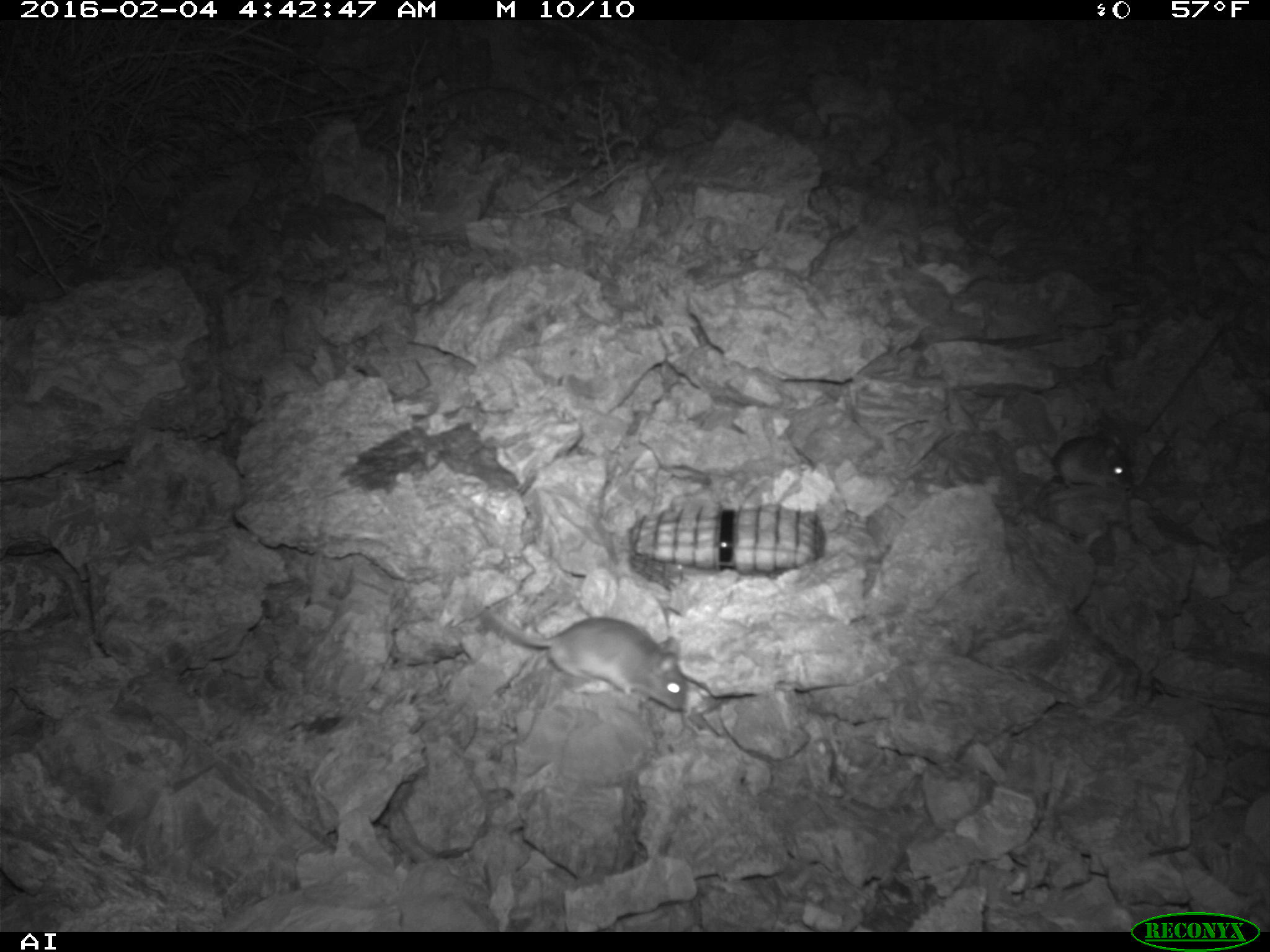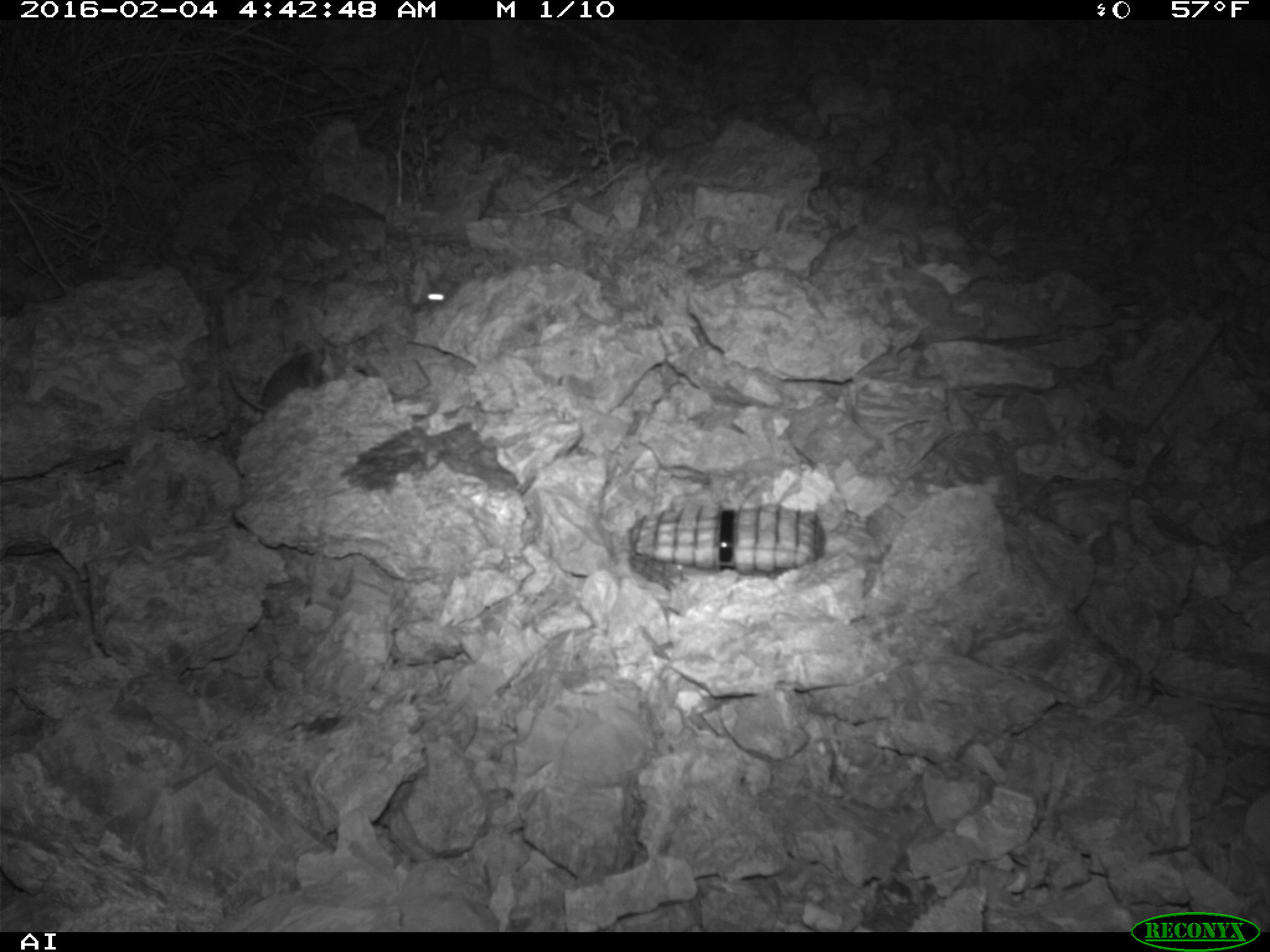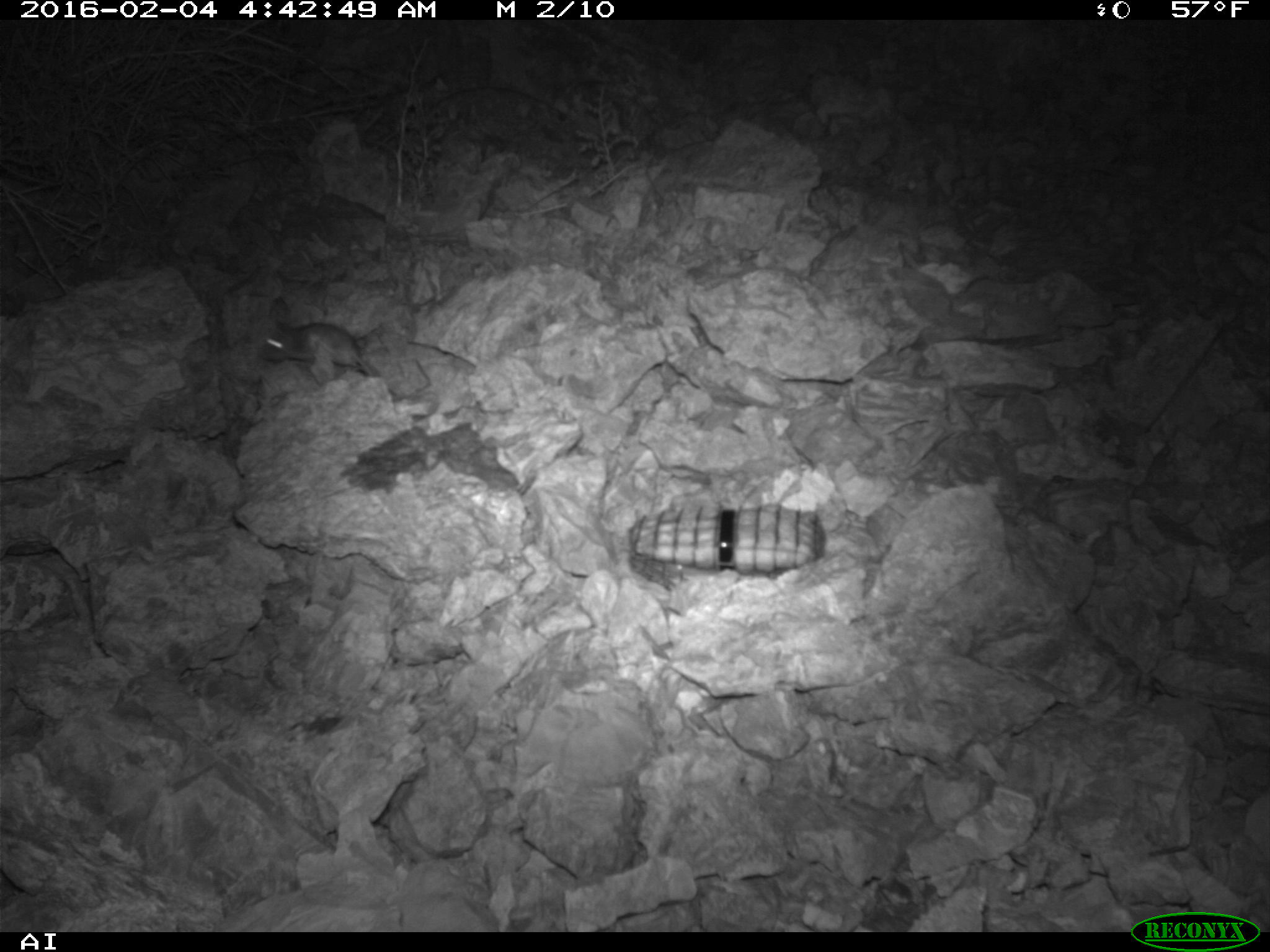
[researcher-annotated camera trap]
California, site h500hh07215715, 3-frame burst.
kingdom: Animalia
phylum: Chordata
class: Mammalia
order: Rodentia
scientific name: Rodentia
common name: rodent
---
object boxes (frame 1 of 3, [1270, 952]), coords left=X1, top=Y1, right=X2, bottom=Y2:
rodent: left=476, top=596, right=690, bottom=712; left=1030, top=424, right=1134, bottom=495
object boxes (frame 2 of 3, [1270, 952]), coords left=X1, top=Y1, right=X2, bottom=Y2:
rodent: left=227, top=338, right=332, bottom=412; left=413, top=271, right=449, bottom=311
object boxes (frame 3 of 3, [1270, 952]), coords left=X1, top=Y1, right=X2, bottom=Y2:
rodent: left=258, top=317, right=371, bottom=376